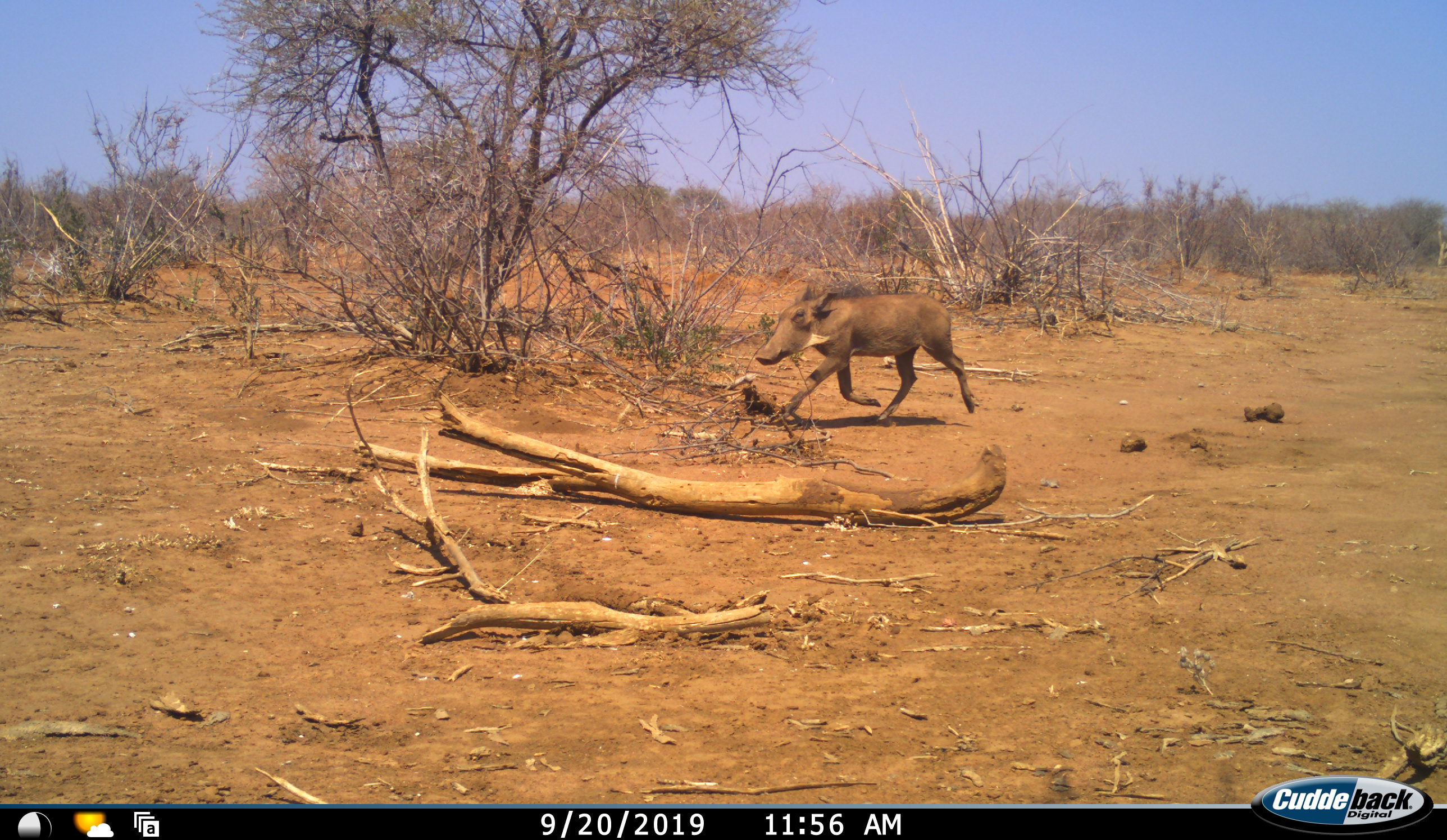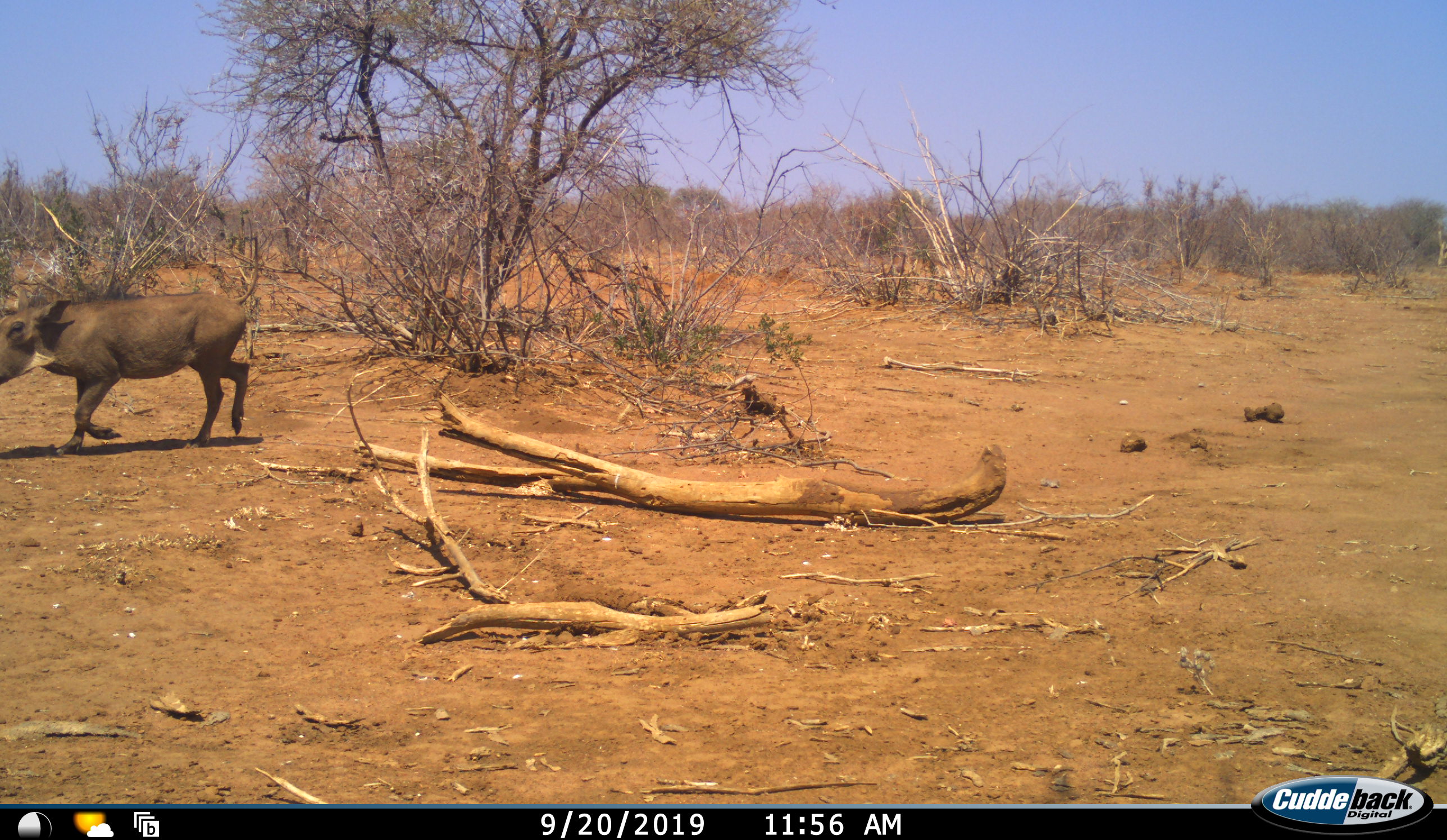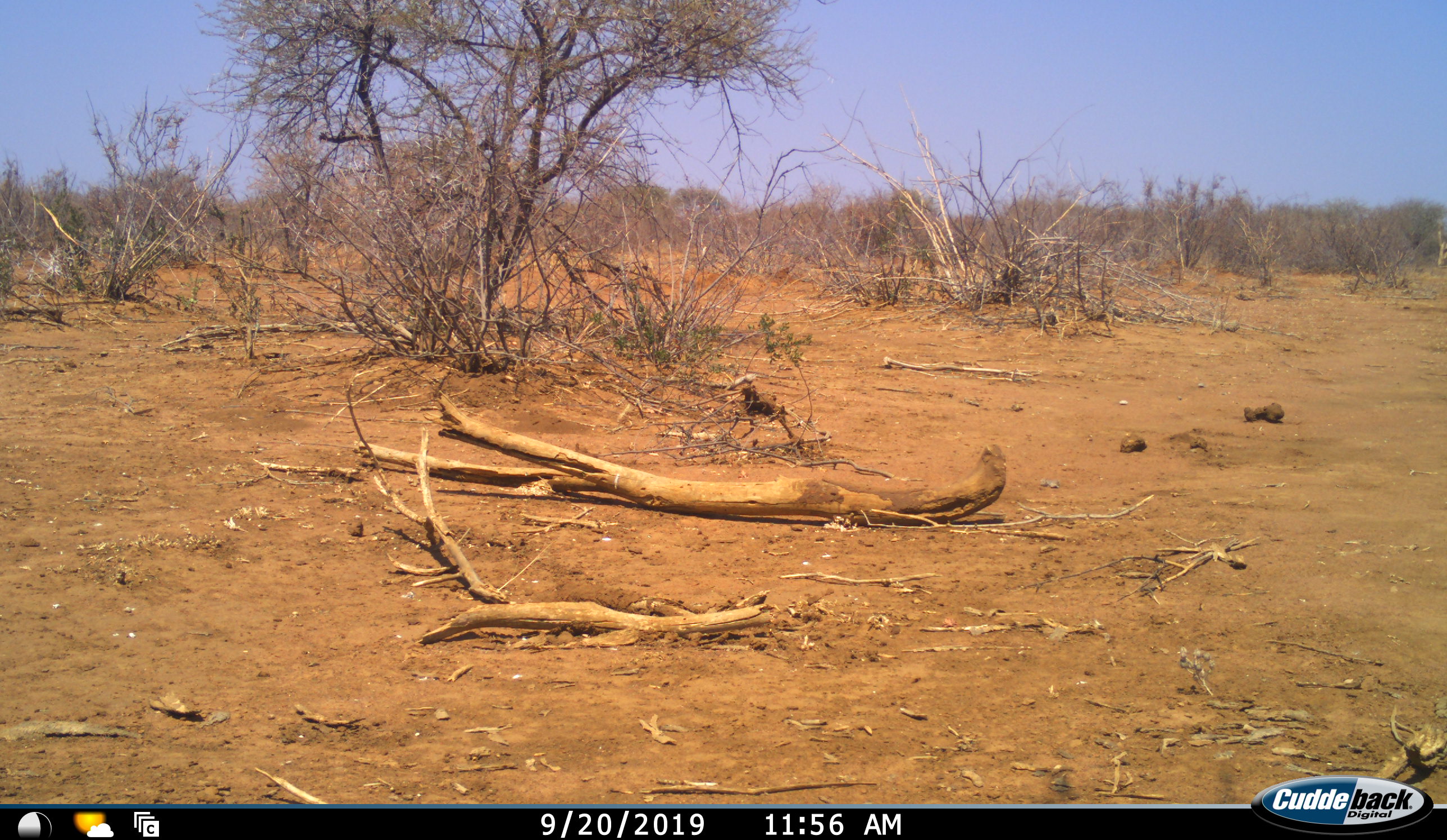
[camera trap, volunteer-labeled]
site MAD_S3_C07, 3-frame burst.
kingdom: Animalia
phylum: Chordata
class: Mammalia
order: Artiodactyla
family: Suidae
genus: Phacochoerus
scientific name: Phacochoerus africanus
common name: warthog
Warthog (Phacochoerus africanus), count 1. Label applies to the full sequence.